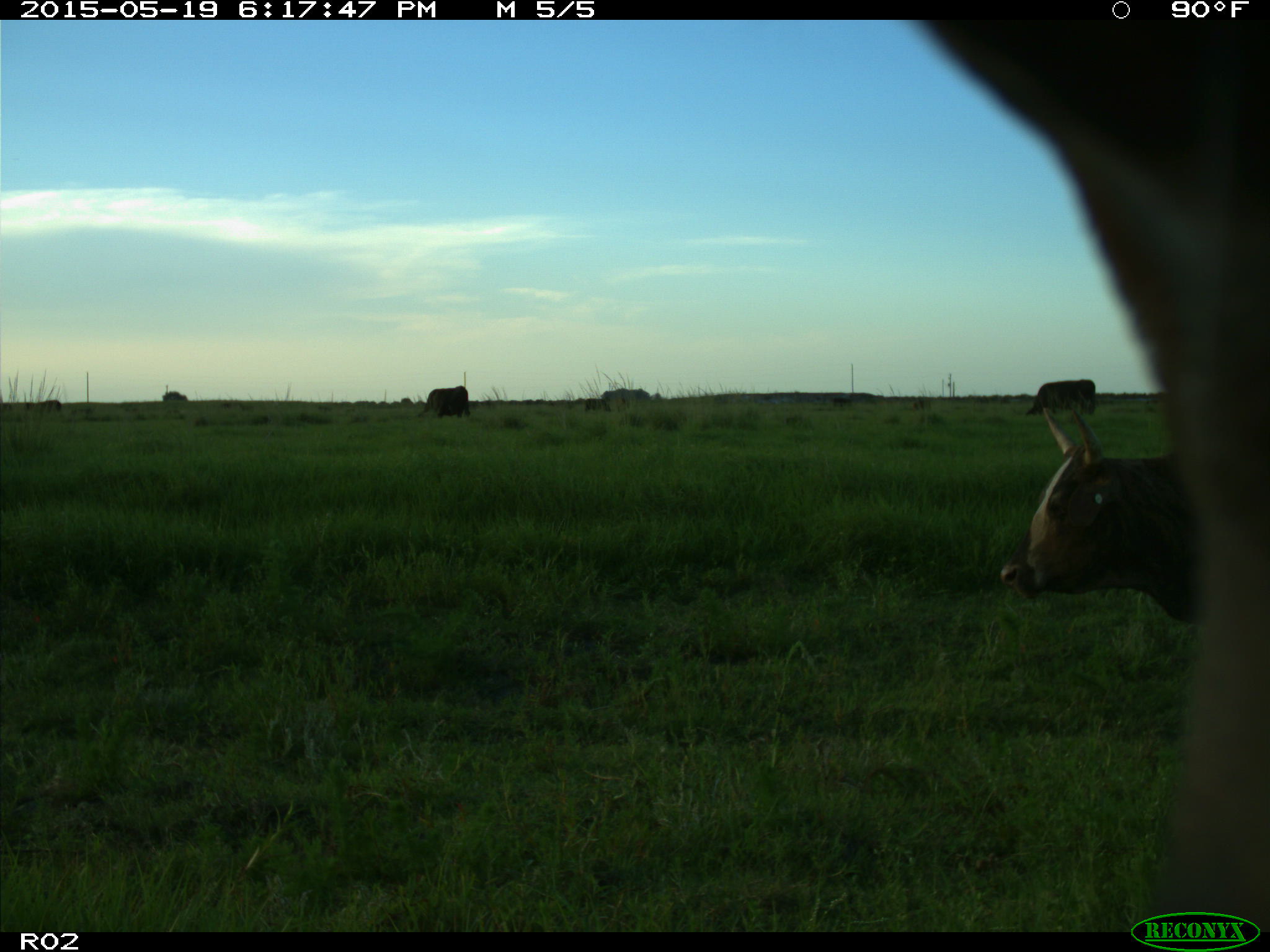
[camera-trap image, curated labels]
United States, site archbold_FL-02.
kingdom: Animalia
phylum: Chordata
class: Mammalia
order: Artiodactyla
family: Bovidae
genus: Bos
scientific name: Bos taurus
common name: domestic cow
Bos taurus (domestic cow).